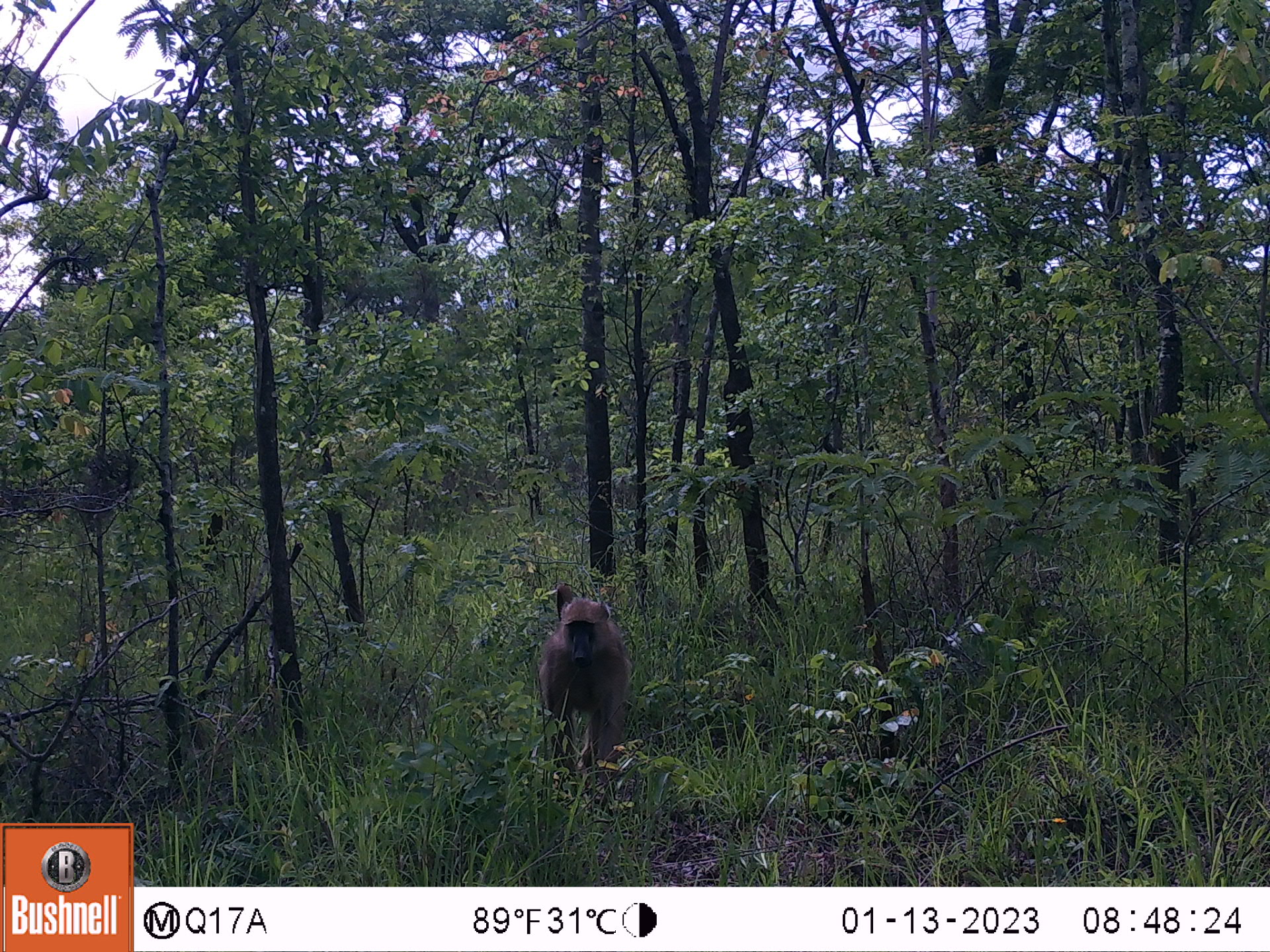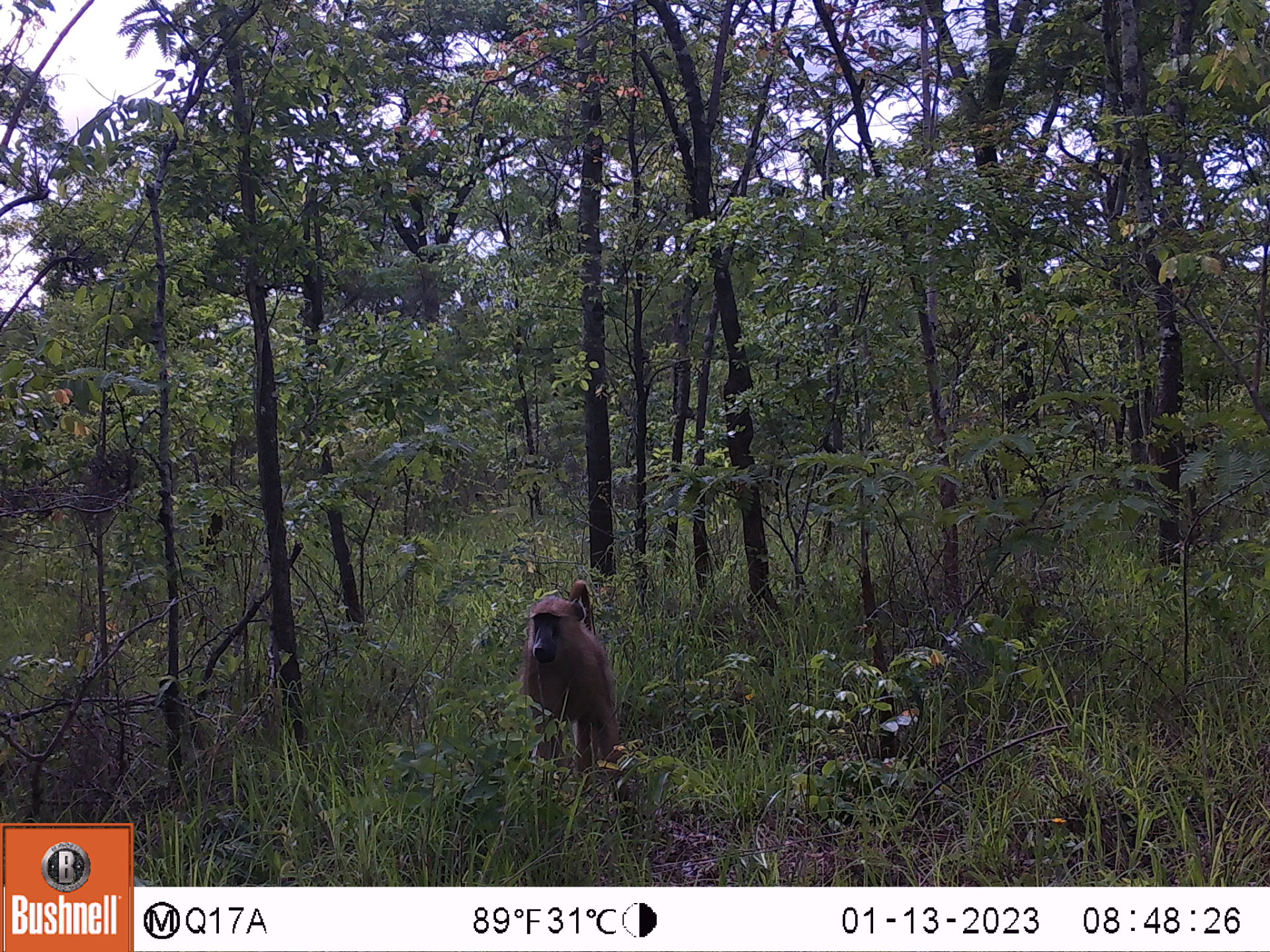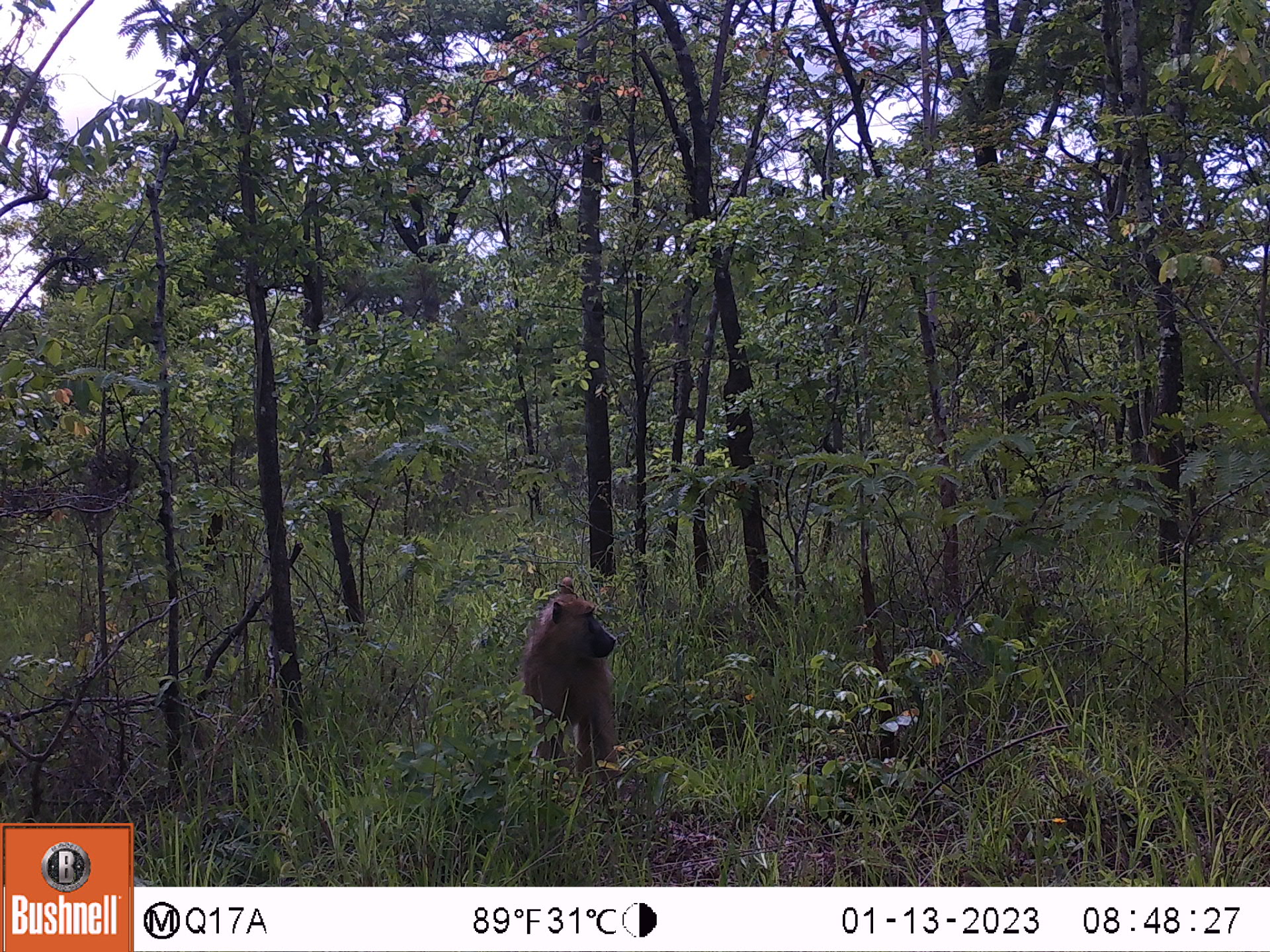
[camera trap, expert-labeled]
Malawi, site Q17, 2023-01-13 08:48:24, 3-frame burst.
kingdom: Animalia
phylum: Chordata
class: Mammalia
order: Primates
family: Cercopithecidae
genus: Papio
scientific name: Papio cynocephalus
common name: yellow baboon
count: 1